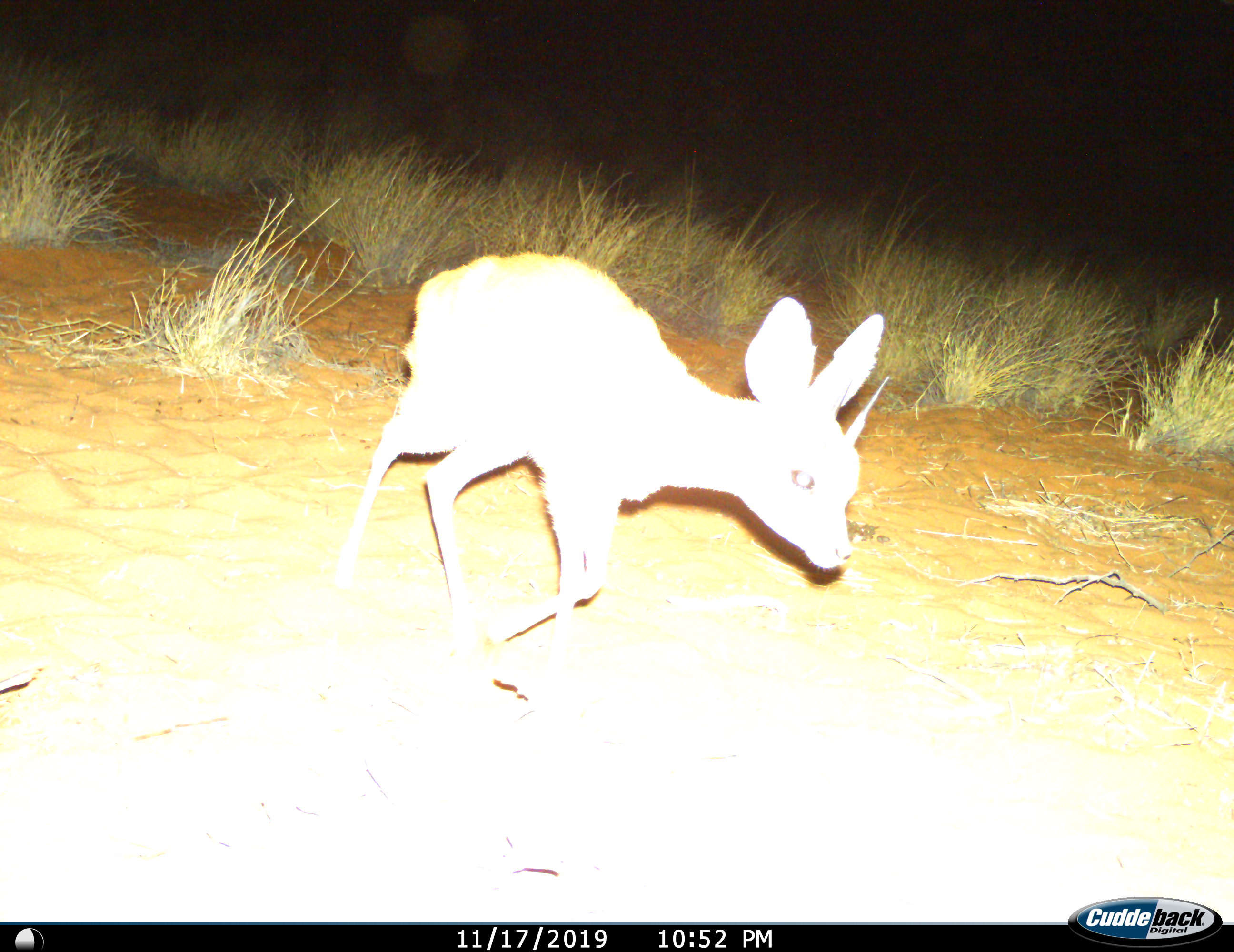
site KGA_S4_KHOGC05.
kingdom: Animalia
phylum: Chordata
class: Mammalia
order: Artiodactyla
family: Bovidae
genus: Raphicerus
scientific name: Raphicerus campestris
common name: steenbok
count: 1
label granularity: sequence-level